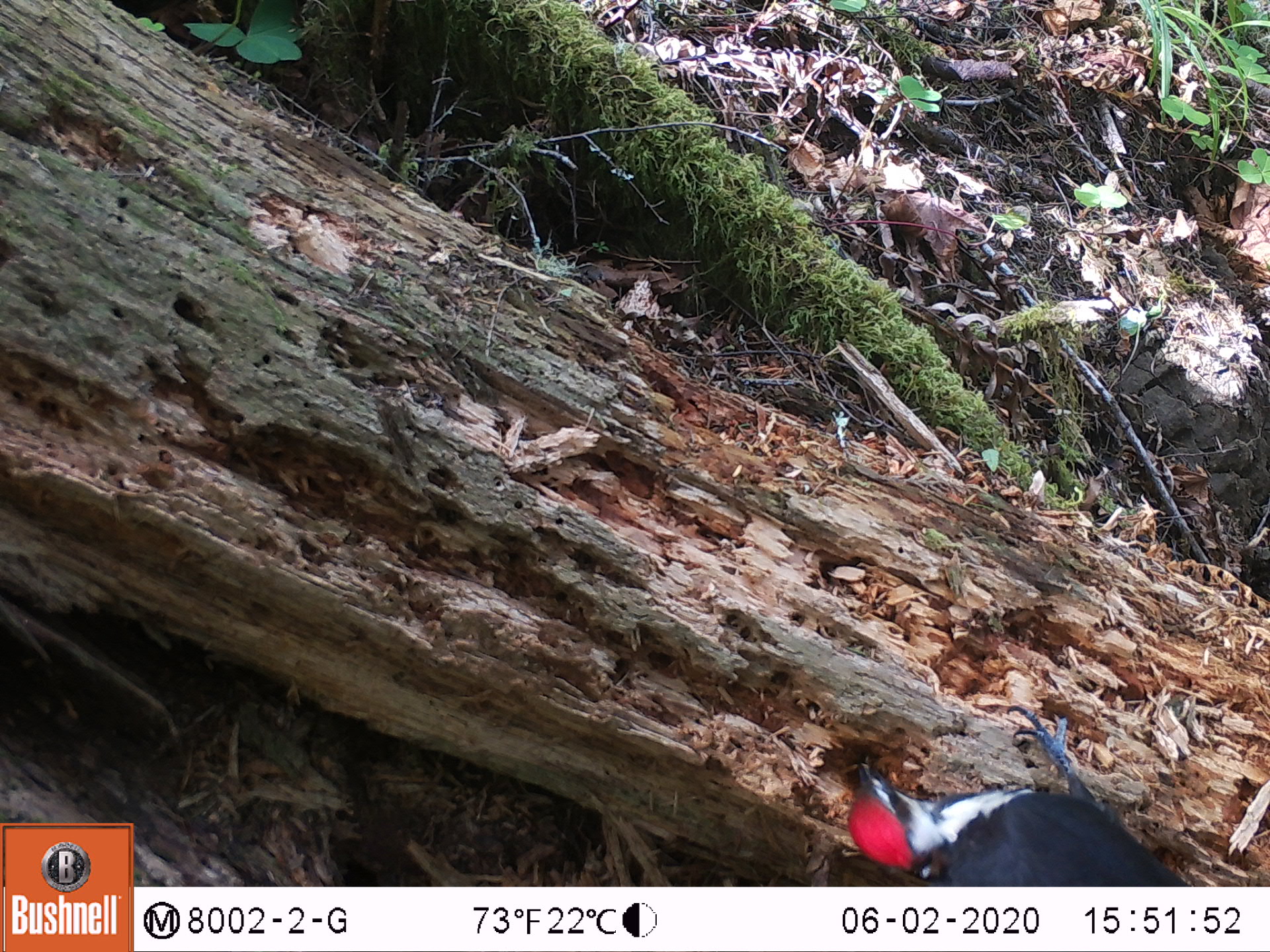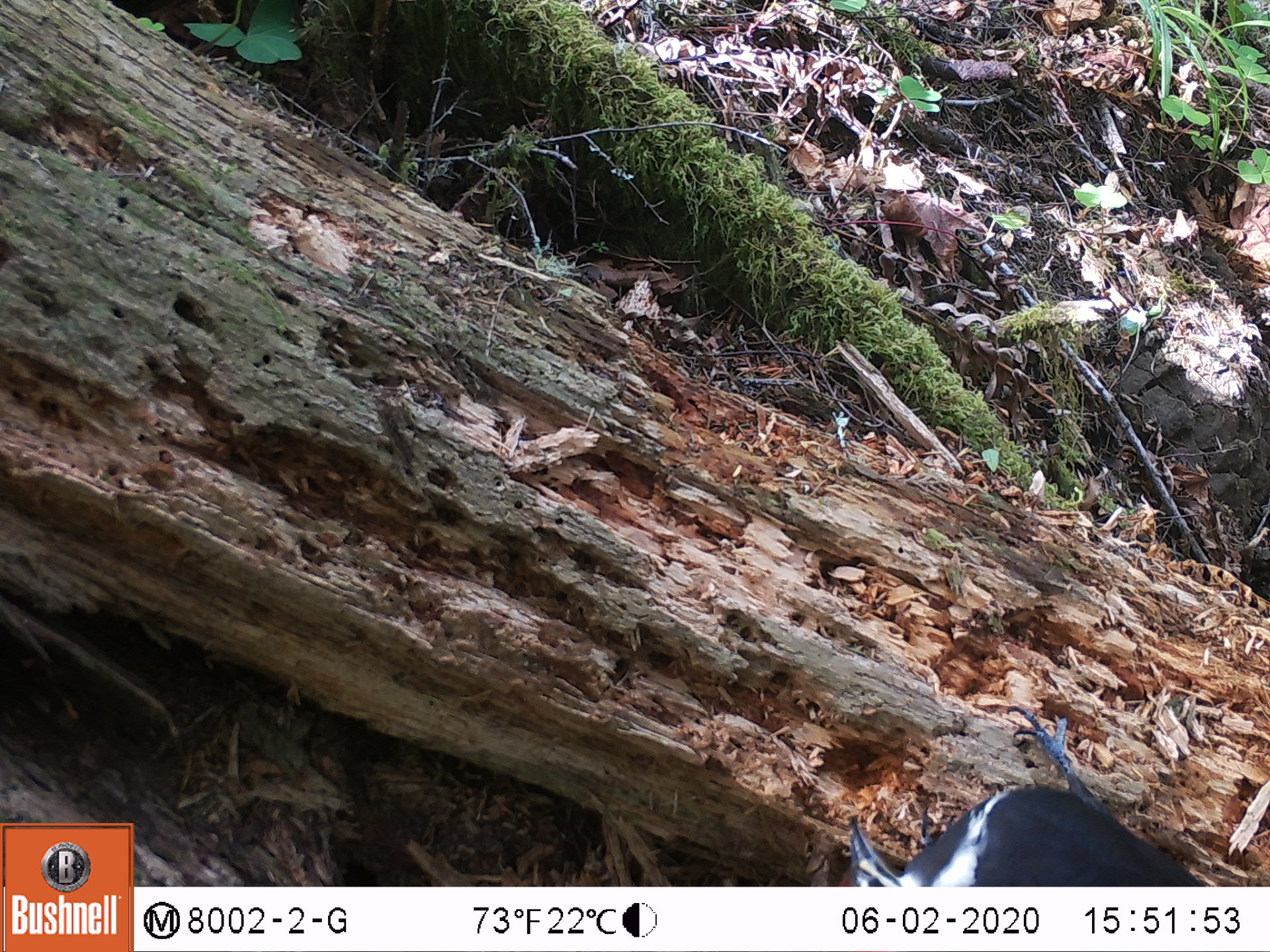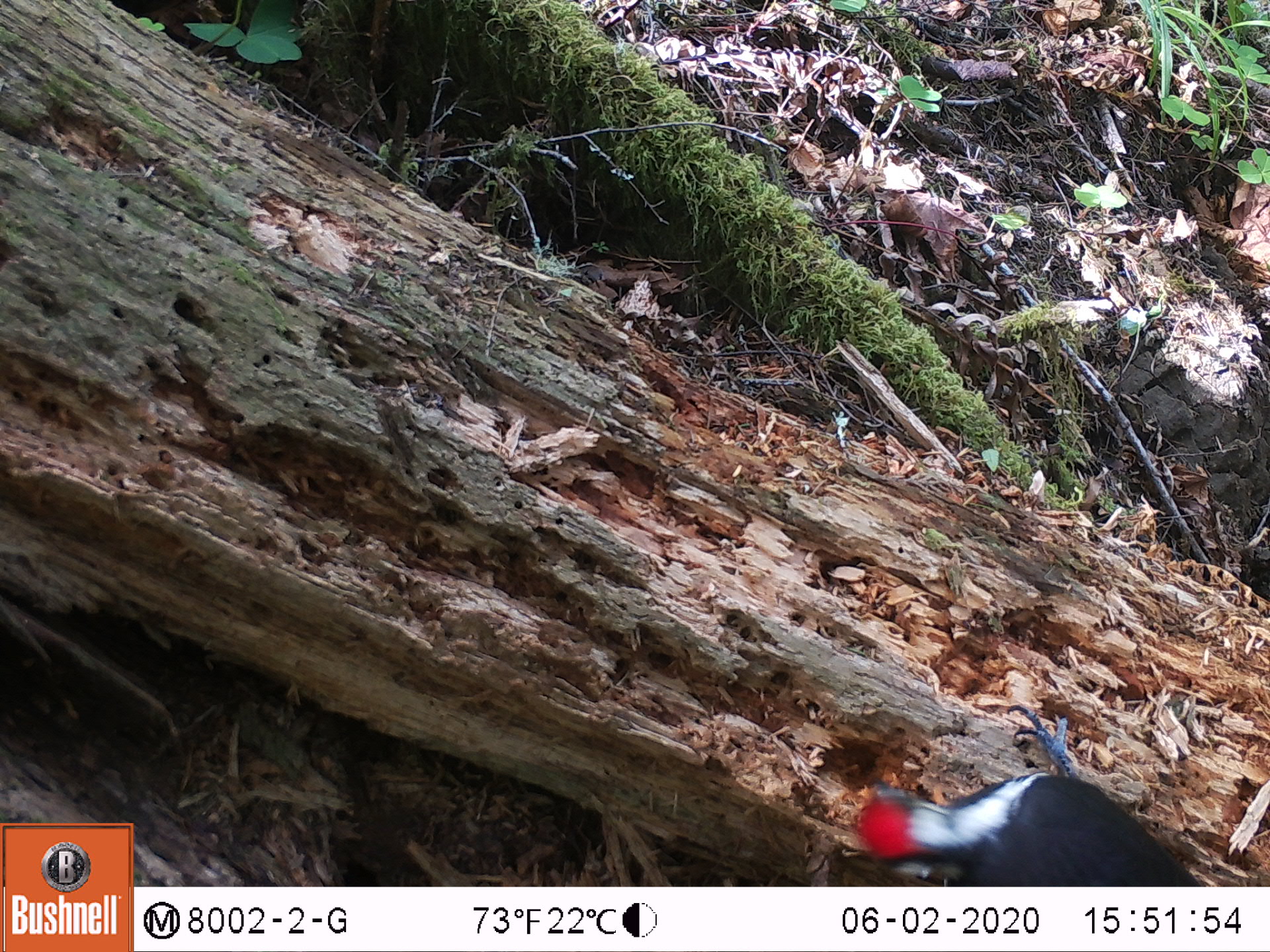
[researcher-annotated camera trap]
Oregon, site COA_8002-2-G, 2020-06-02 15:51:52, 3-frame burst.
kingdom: Animalia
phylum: Chordata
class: Aves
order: Piciformes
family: Picidae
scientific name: Picidae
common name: woodpeckers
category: picidae family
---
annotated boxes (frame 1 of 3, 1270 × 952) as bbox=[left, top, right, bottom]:
picidae family: bbox=[828, 701, 1189, 882]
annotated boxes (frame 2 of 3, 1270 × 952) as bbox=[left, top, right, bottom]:
picidae family: bbox=[842, 694, 1200, 883]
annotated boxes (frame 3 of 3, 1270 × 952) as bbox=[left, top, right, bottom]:
picidae family: bbox=[853, 709, 1190, 882]